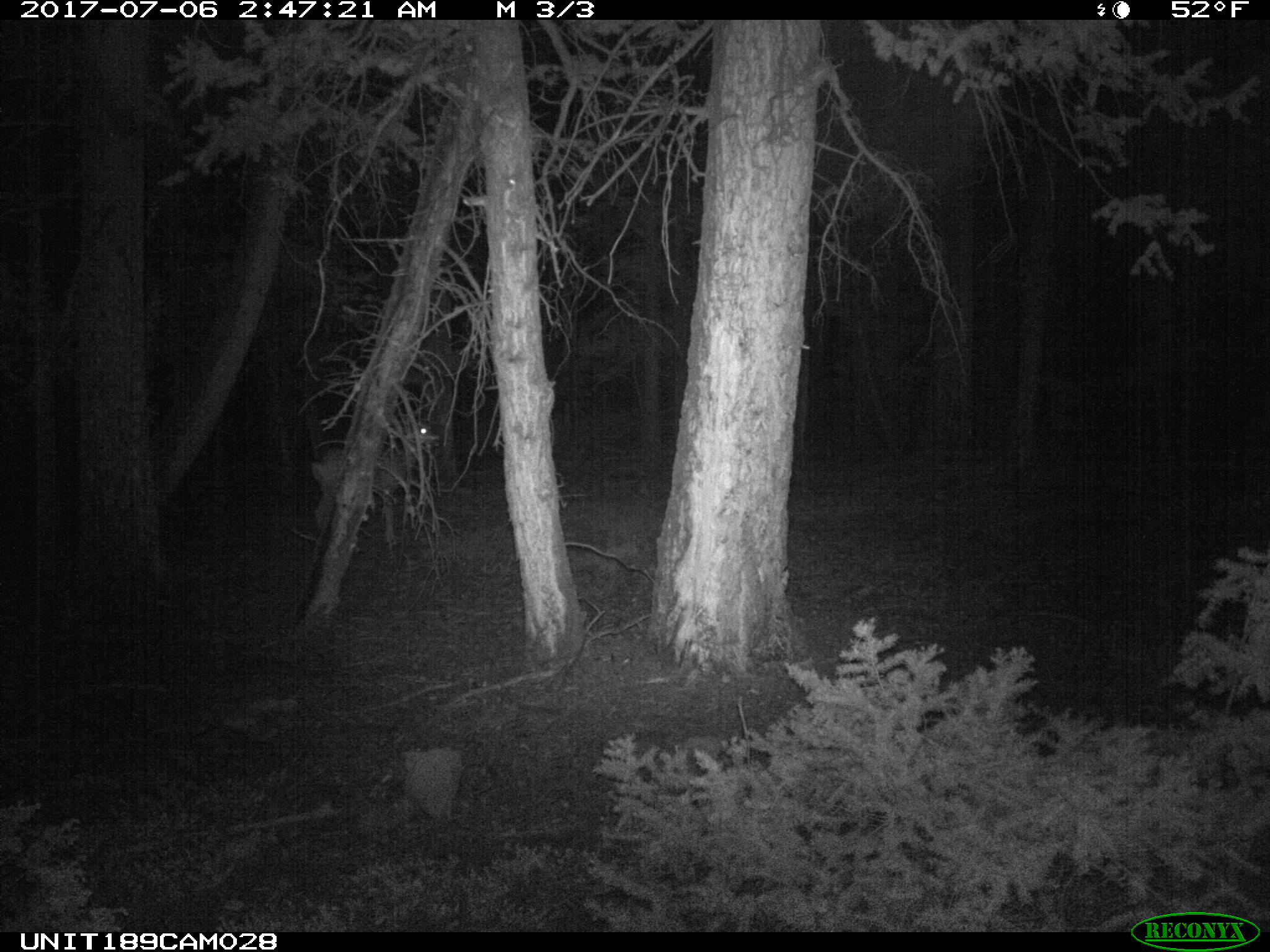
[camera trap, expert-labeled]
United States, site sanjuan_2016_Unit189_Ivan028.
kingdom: Animalia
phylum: Chordata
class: Mammalia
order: Artiodactyla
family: Cervidae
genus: Odocoileus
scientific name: Odocoileus hemionus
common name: mule deer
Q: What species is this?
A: Odocoileus hemionus (mule deer).